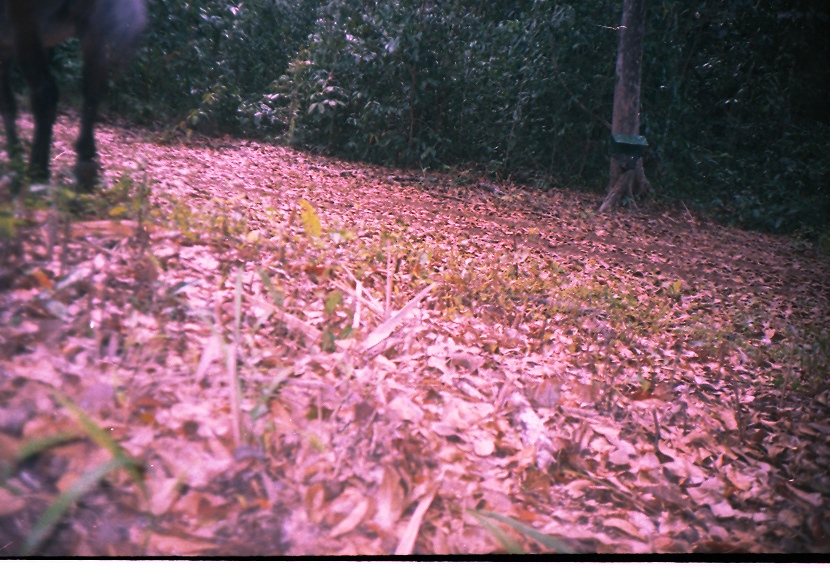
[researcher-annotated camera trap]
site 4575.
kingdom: Animalia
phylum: Chordata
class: Mammalia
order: Perissodactyla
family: Equidae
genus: Equus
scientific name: Equus ferus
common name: wild horse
Equus ferus (wild horse).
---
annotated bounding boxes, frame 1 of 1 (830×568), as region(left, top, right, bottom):
equus ferus: region(0, 0, 147, 191)